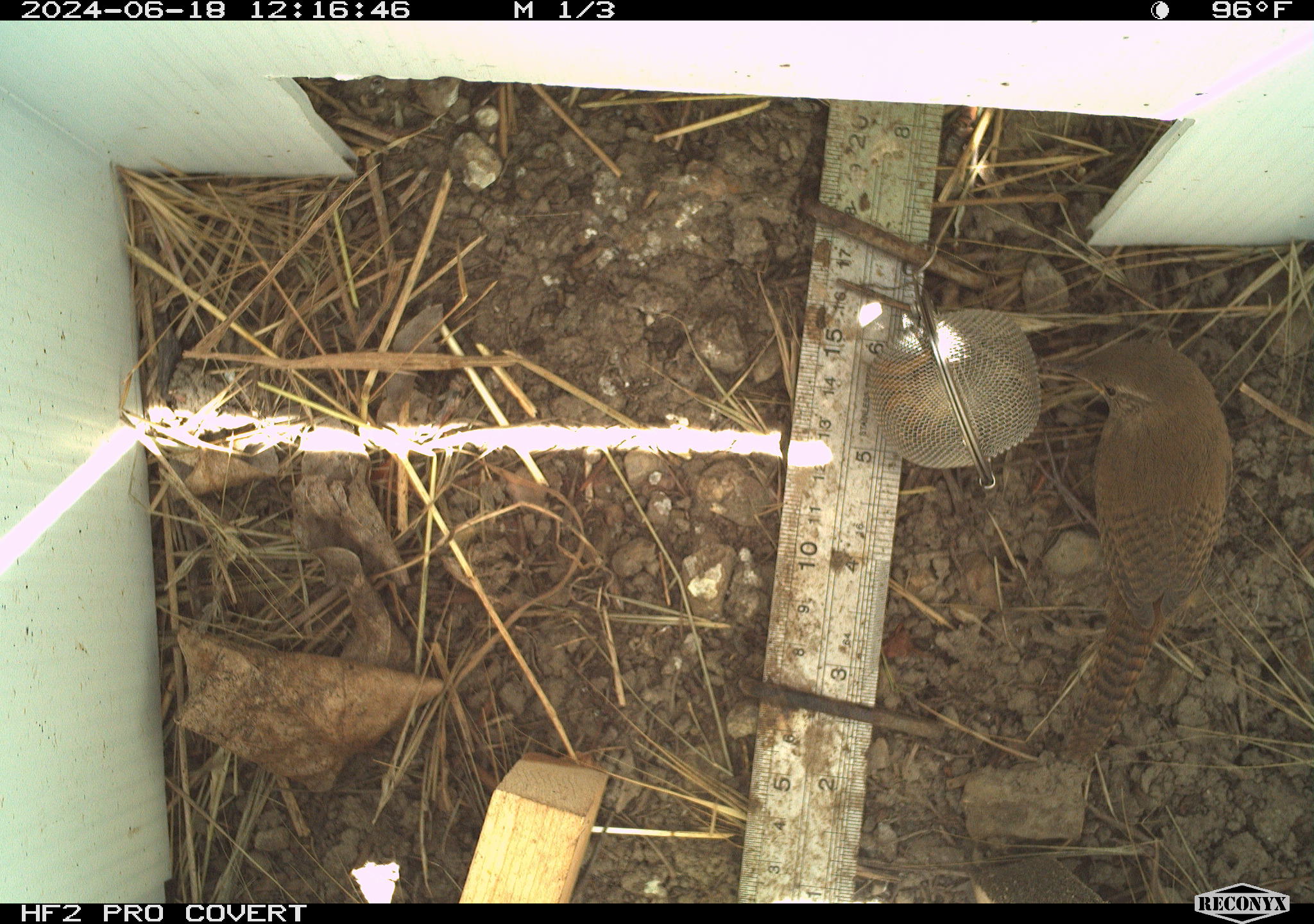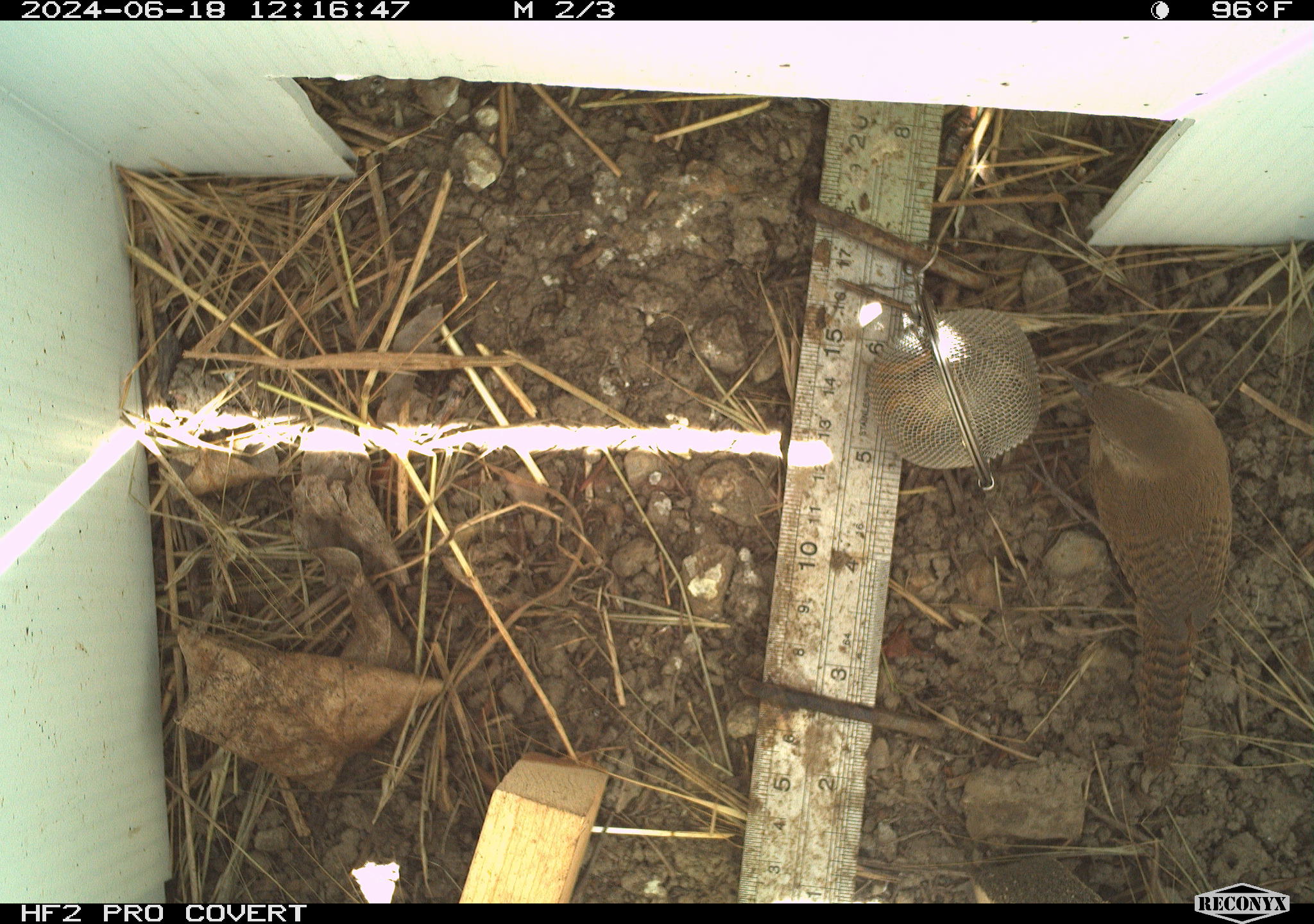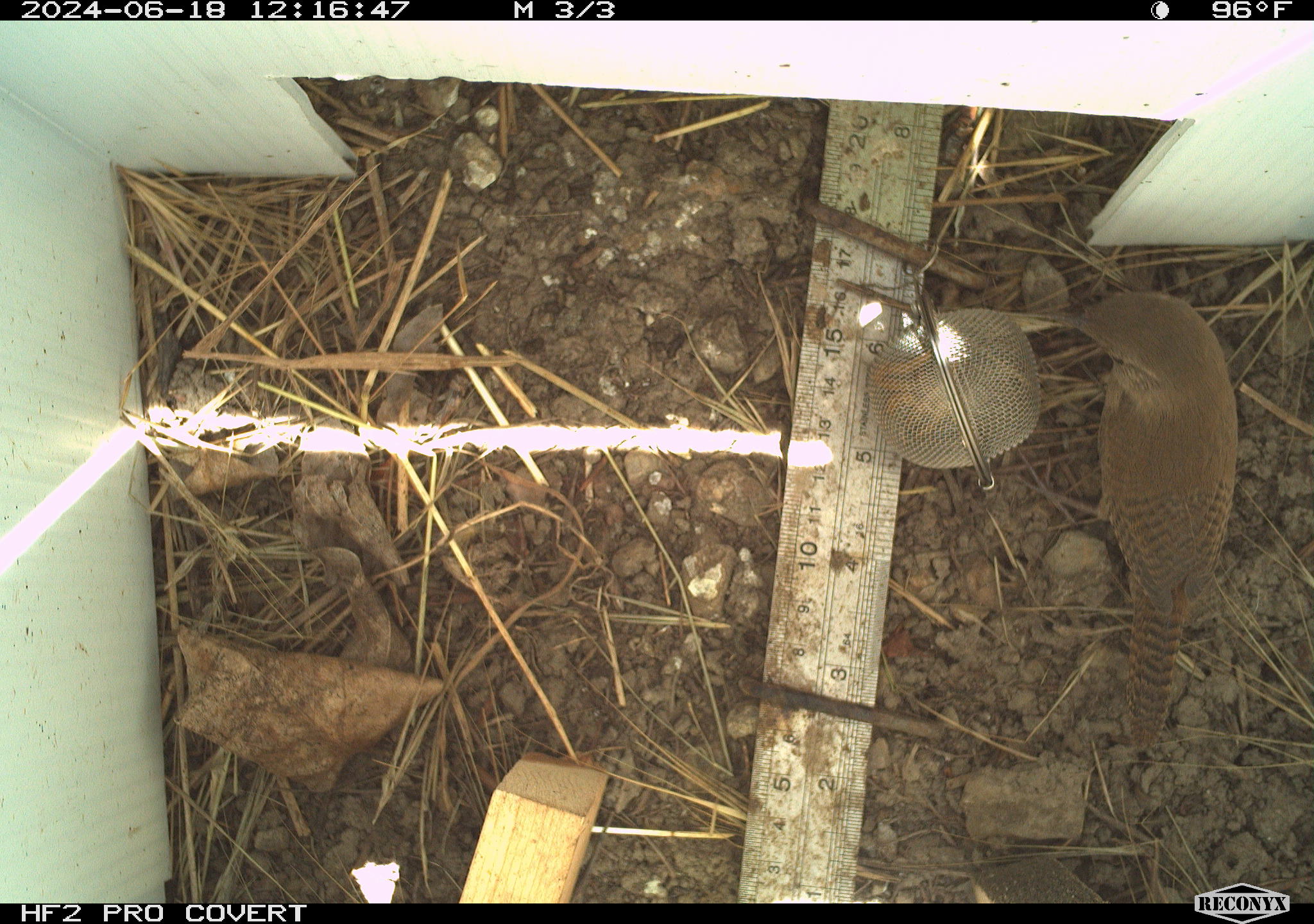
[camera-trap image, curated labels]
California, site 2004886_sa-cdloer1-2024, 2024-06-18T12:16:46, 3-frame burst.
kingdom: Animalia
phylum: Chordata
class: Aves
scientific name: Aves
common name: bird